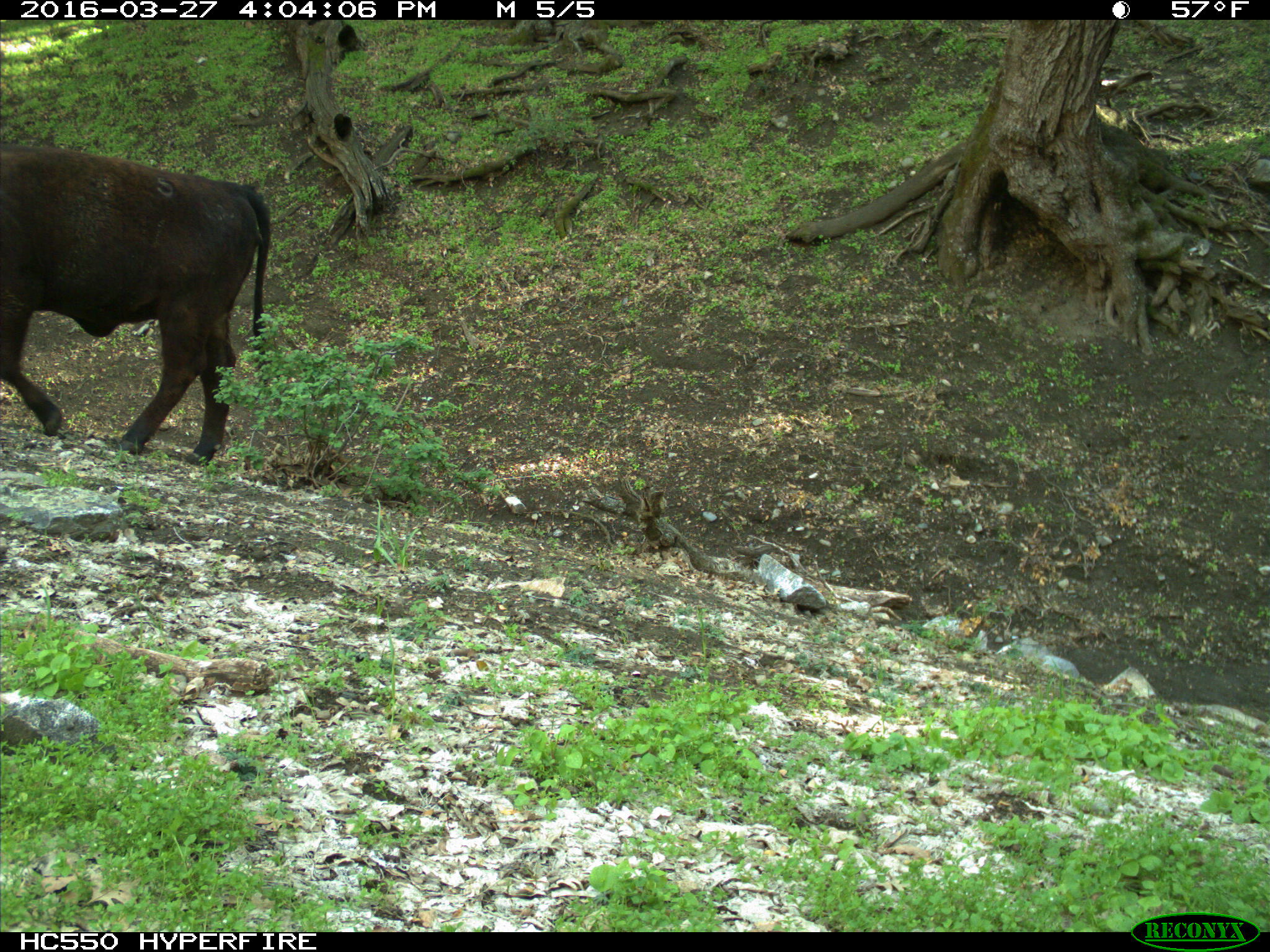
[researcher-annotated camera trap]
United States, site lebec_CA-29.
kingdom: Animalia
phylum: Chordata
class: Mammalia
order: Artiodactyla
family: Bovidae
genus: Bos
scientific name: Bos taurus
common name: domestic cow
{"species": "Bos taurus (domestic cow)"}